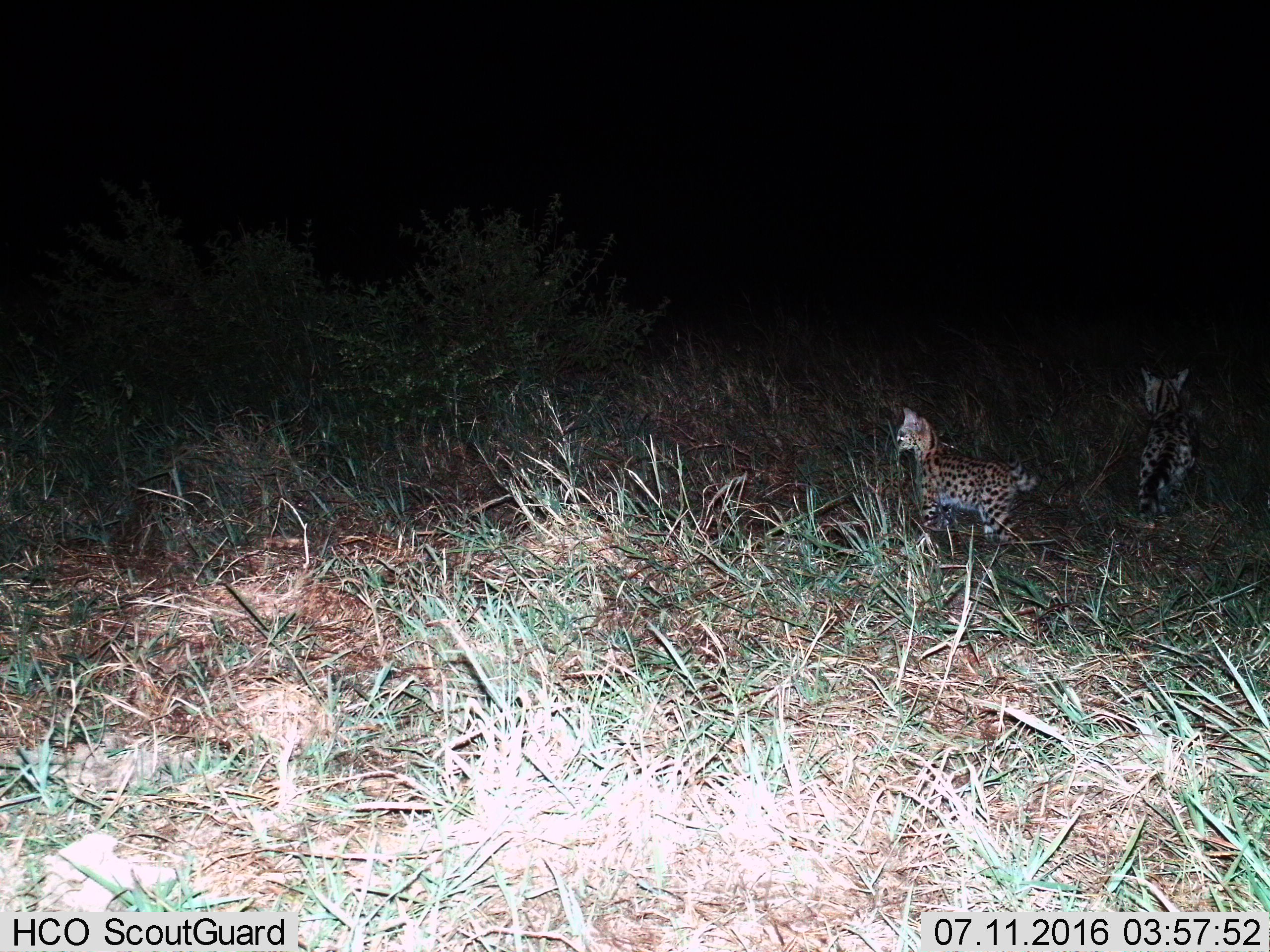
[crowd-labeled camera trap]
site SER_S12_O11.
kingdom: Animalia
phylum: Chordata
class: Mammalia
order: Carnivora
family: Felidae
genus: Leptailurus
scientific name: Leptailurus serval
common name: serval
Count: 2.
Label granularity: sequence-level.